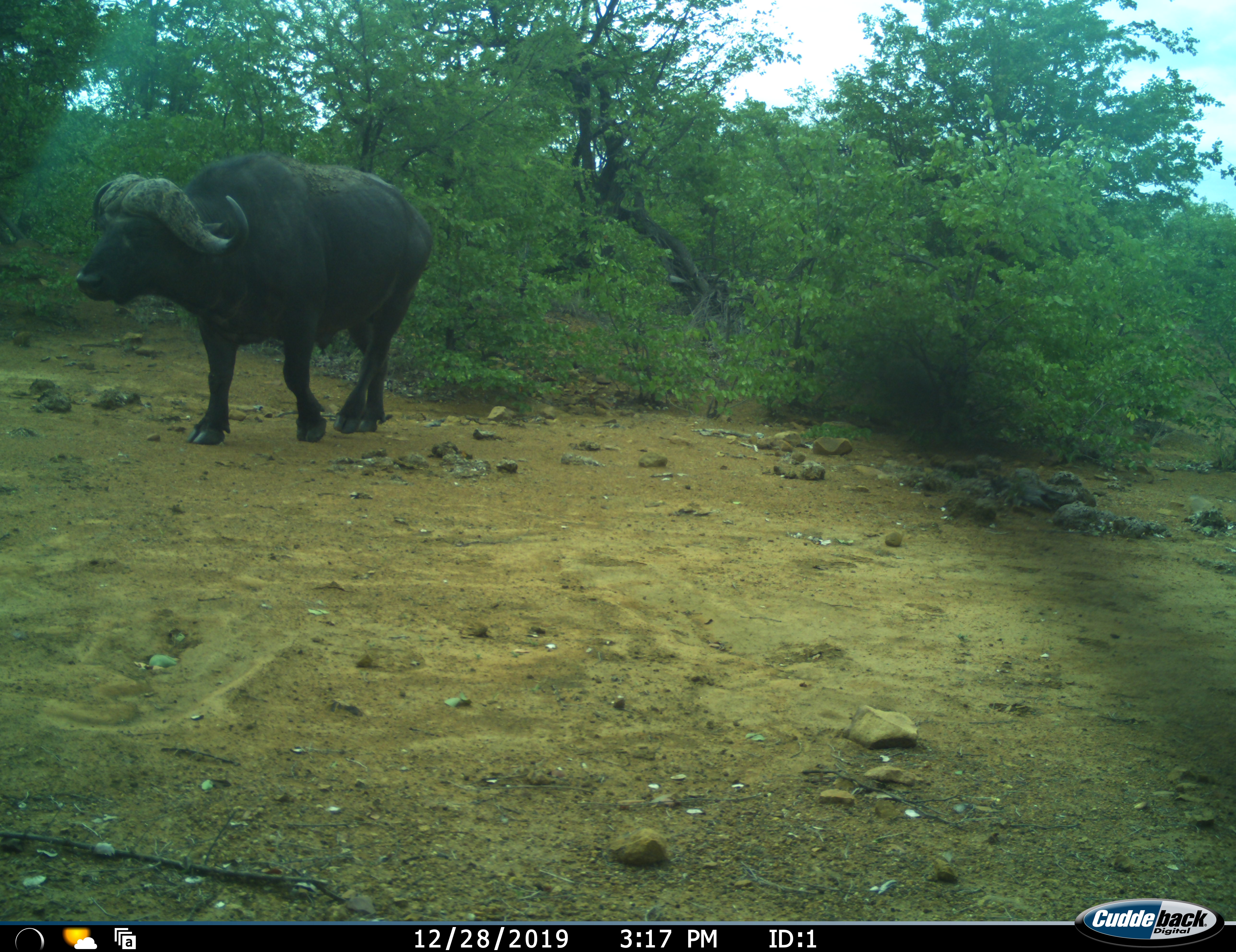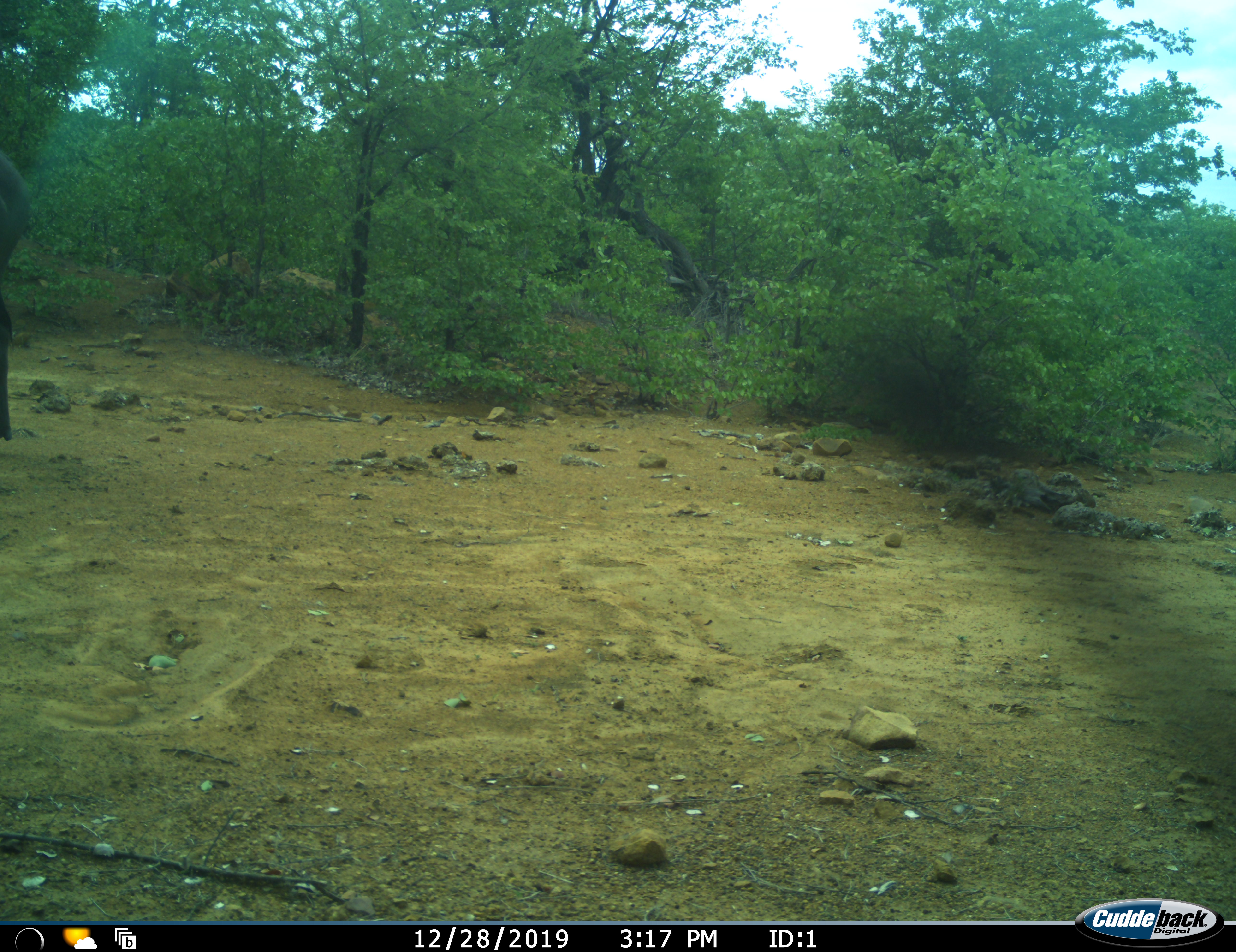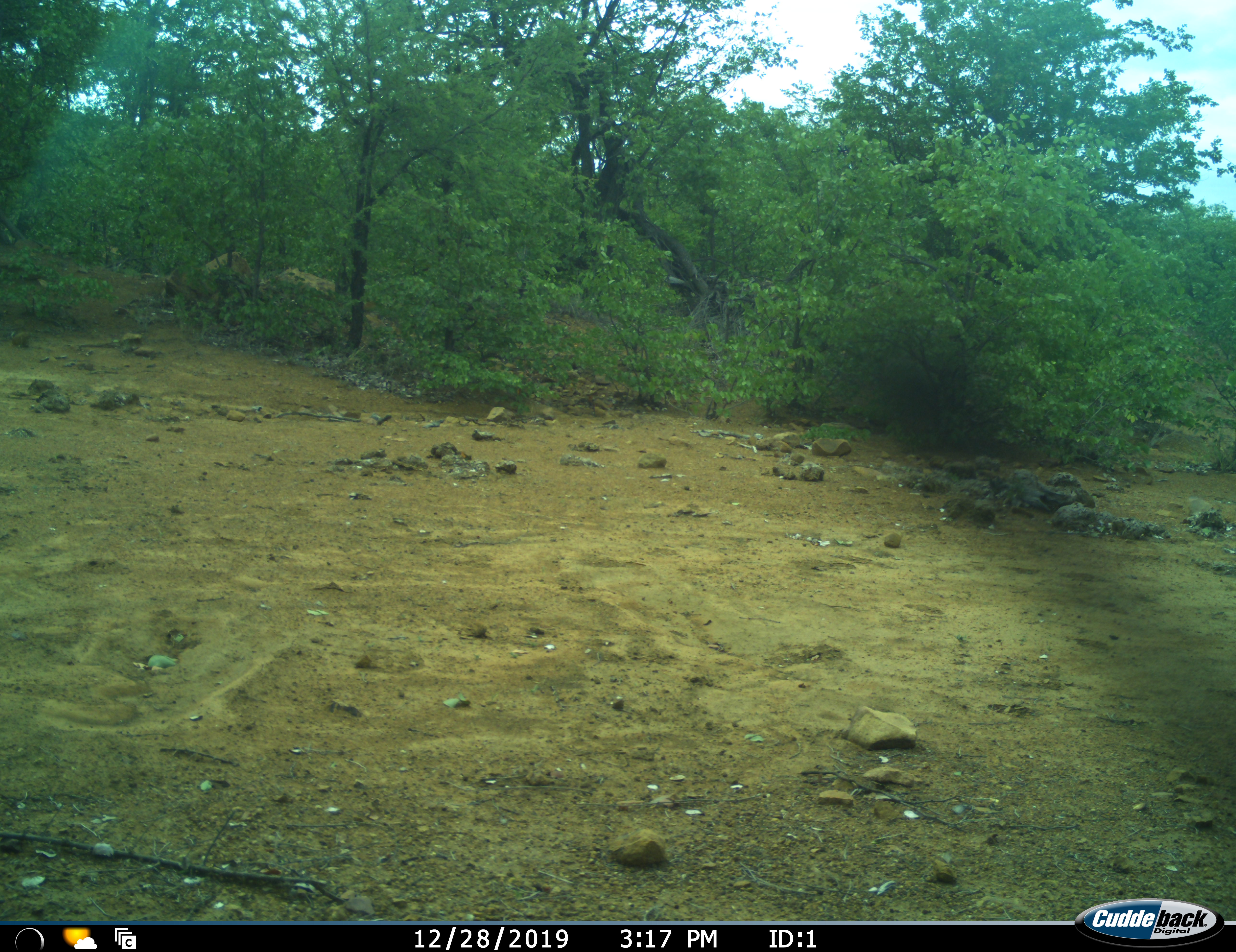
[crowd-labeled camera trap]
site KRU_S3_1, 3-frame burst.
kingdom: Animalia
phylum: Chordata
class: Mammalia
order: Artiodactyla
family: Bovidae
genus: Syncerus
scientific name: Syncerus caffer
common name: african buffalo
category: buffalo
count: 1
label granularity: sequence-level